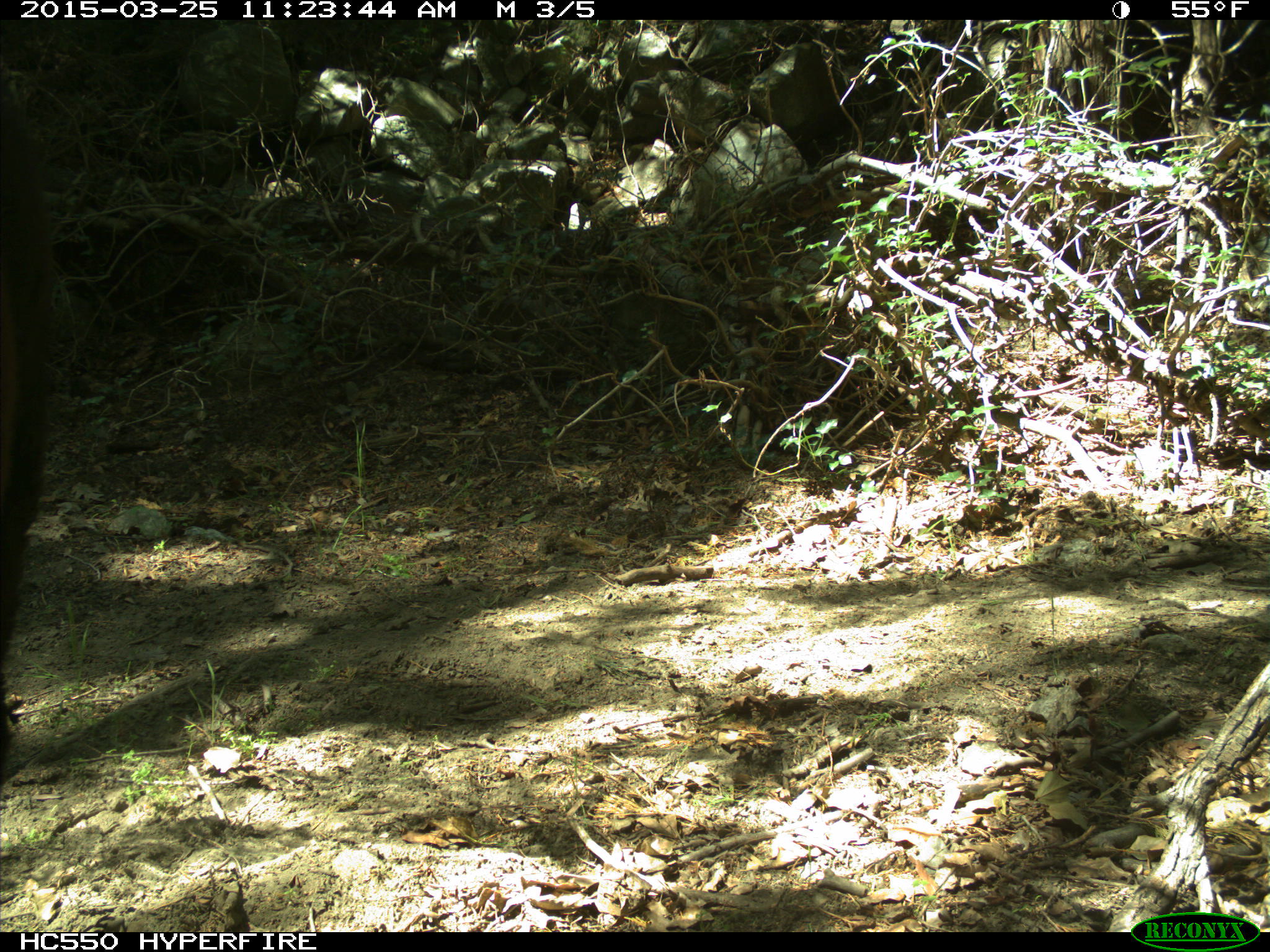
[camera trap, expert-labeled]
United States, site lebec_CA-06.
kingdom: Animalia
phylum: Chordata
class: Mammalia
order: Artiodactyla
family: Bovidae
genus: Bos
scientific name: Bos taurus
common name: domestic cow